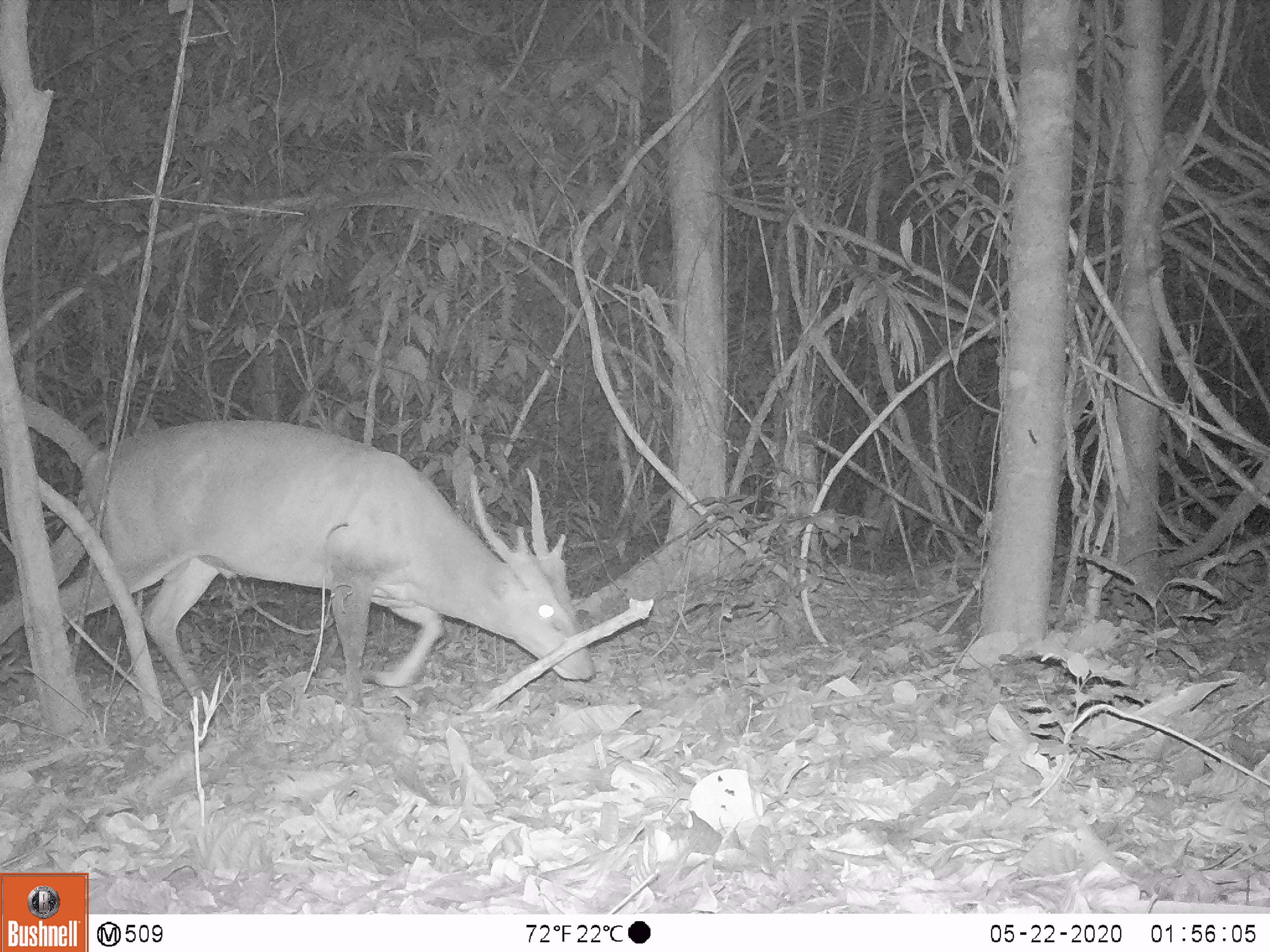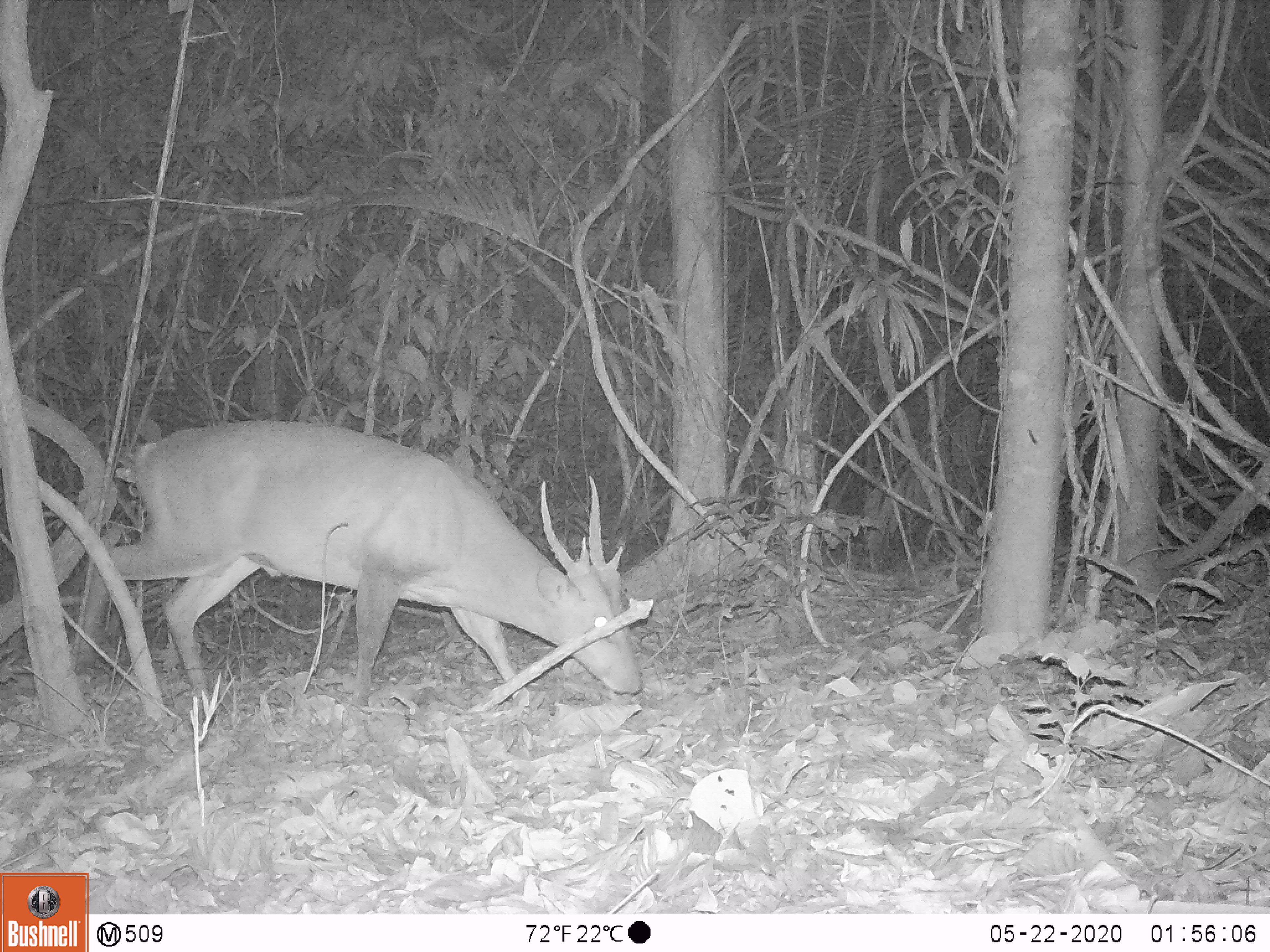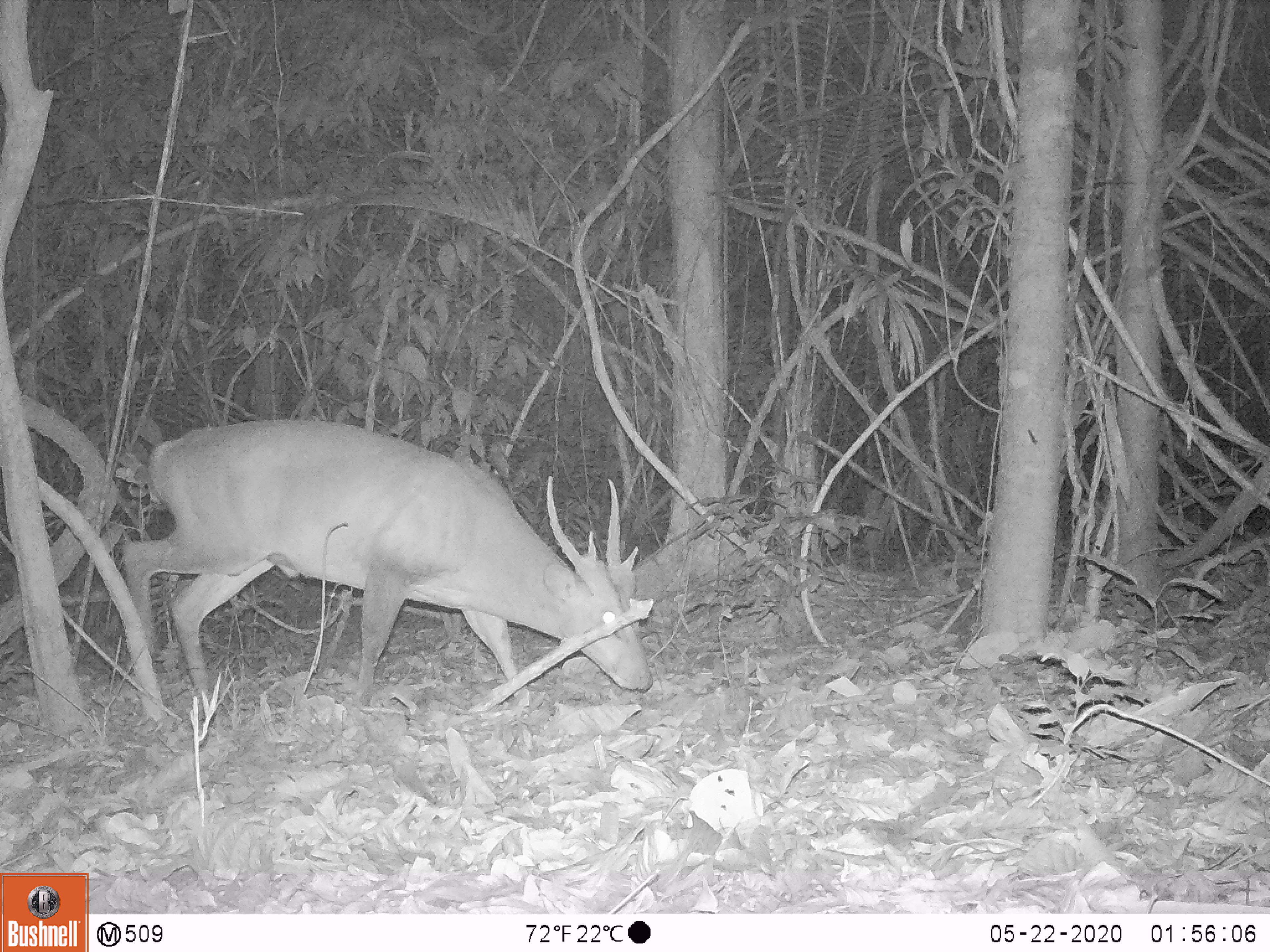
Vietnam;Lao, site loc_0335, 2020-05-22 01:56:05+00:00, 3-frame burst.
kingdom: Animalia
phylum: Chordata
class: Mammalia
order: Artiodactyla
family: Cervidae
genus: Muntiacus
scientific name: Muntiacus vuquangensis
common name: large-antlered muntjac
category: large antlered muntjac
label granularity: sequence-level